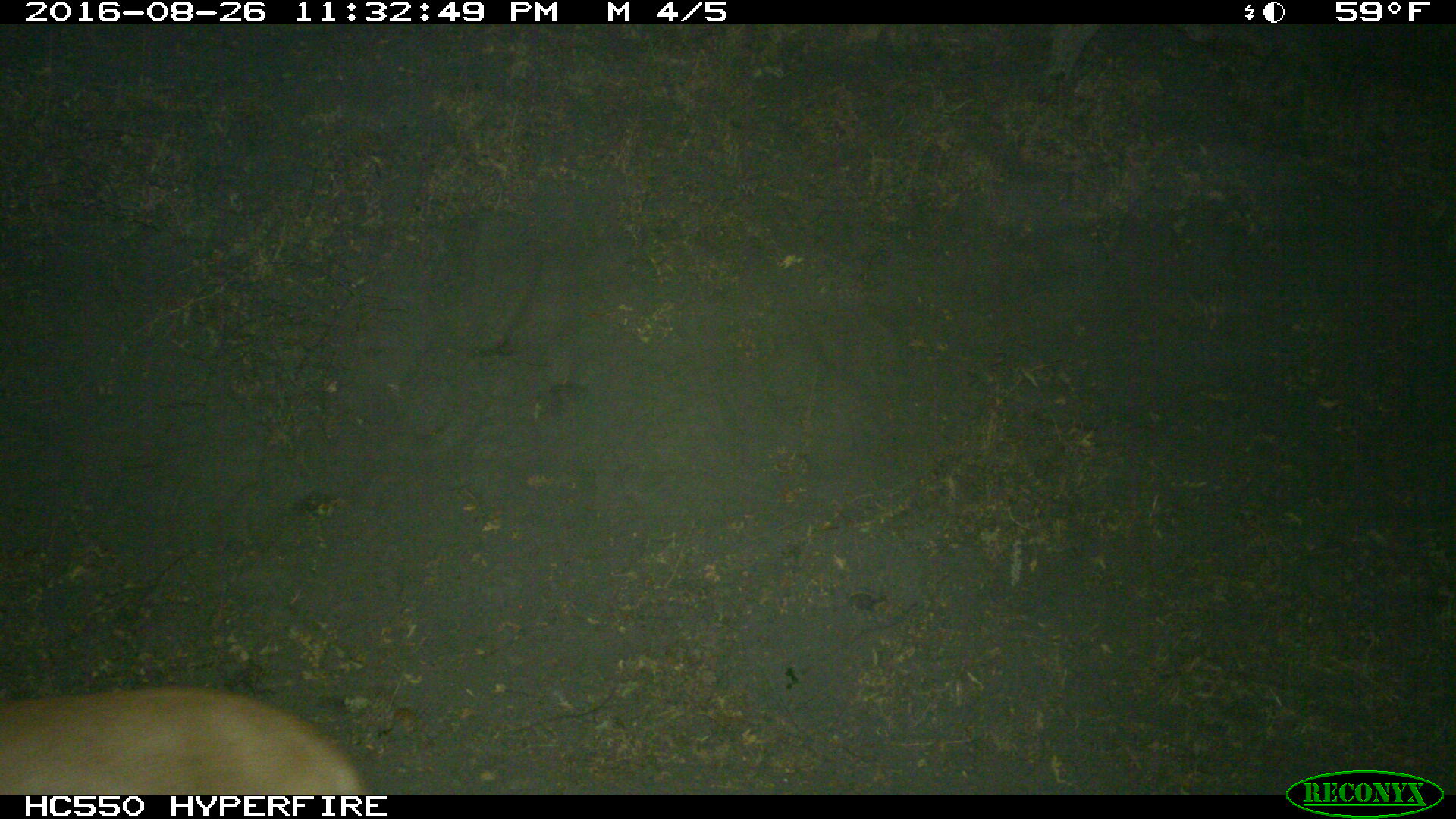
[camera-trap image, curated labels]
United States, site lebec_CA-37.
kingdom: Animalia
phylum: Chordata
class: Mammalia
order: Carnivora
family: Felidae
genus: Puma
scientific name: Puma concolor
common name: mountain lion